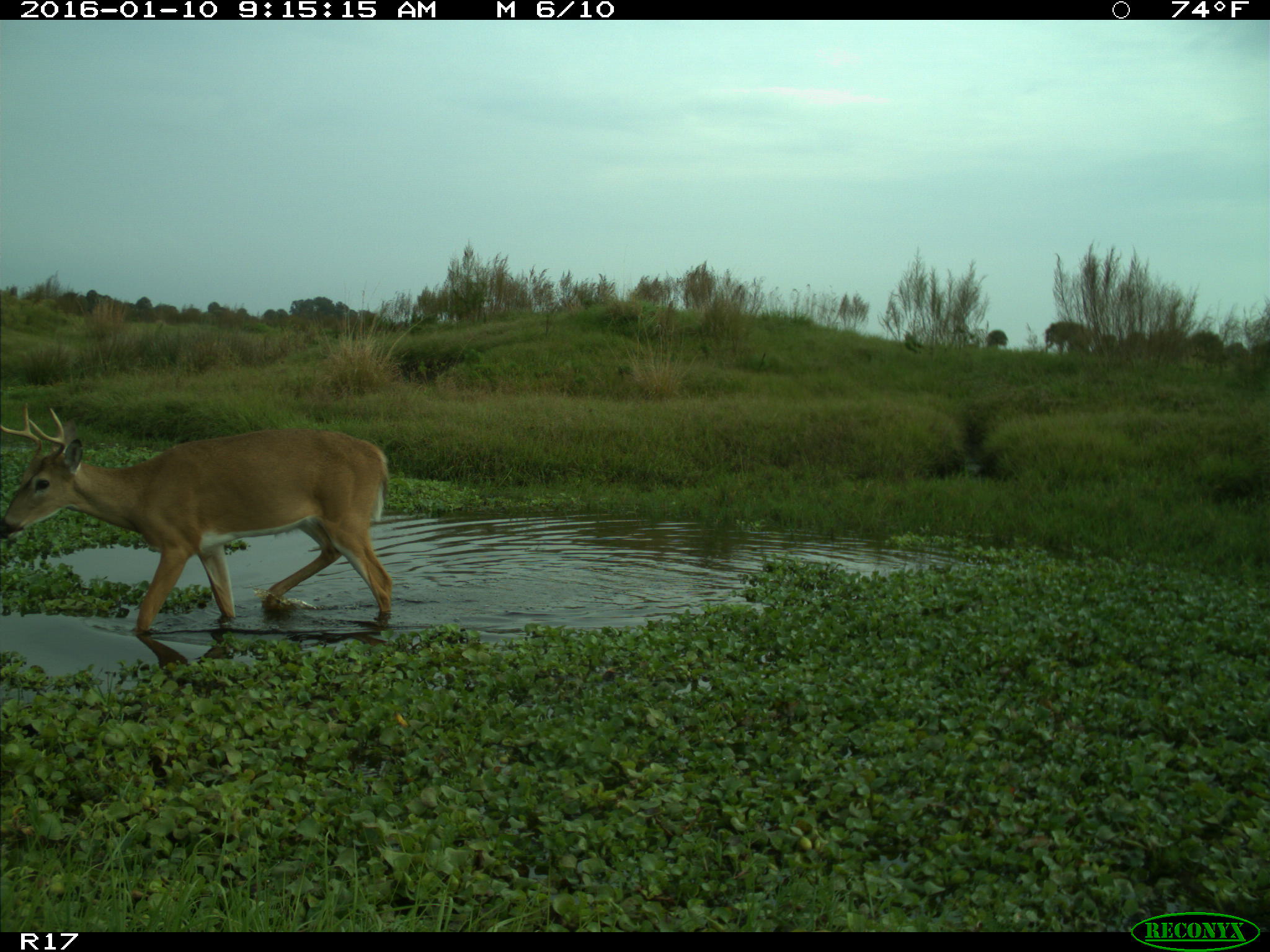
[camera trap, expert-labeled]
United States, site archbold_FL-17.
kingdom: Animalia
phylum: Chordata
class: Mammalia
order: Artiodactyla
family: Cervidae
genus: Odocoileus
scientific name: Odocoileus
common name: deer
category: unidentified deer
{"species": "unidentified deer (deer) (Odocoileus)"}